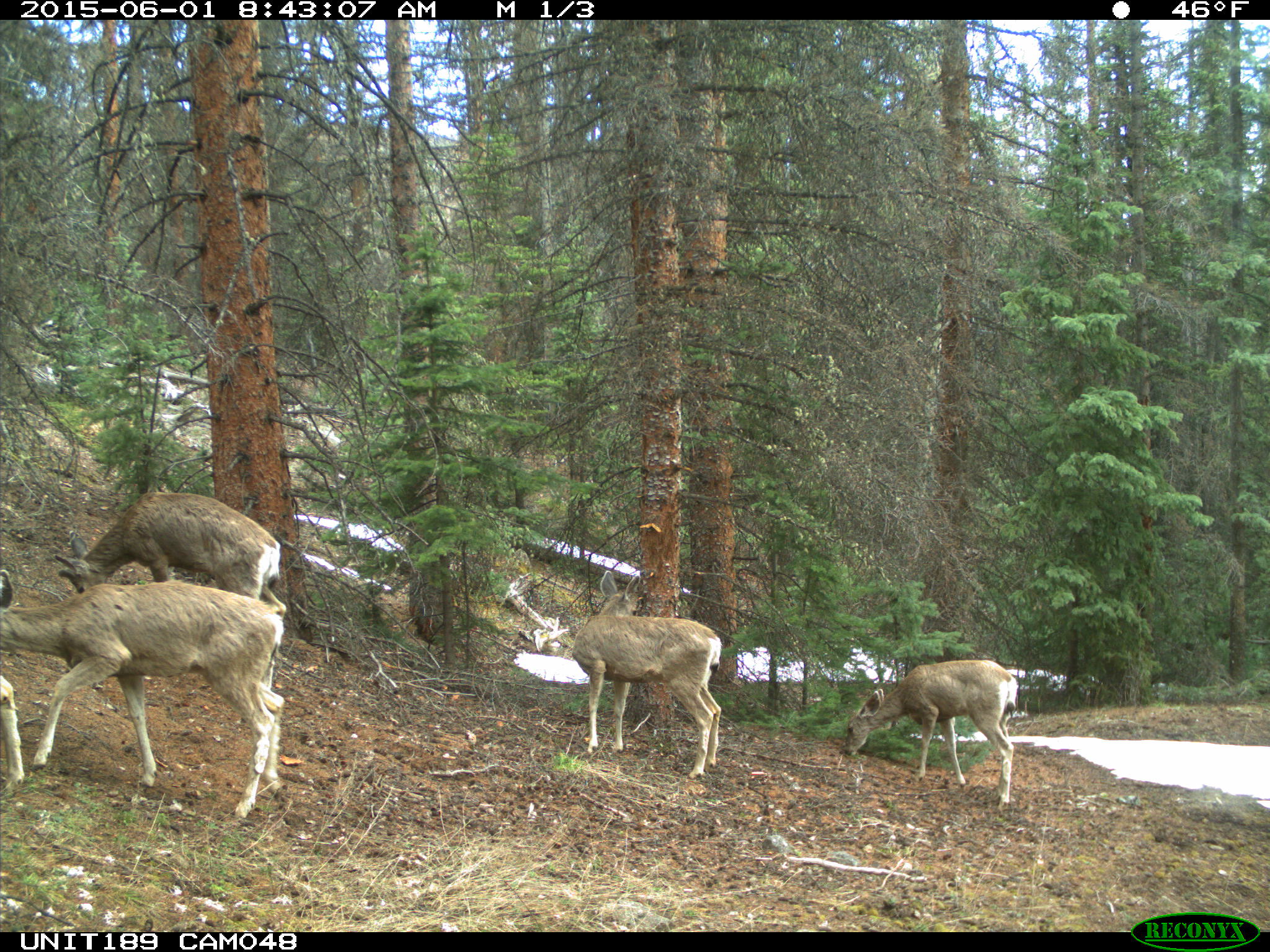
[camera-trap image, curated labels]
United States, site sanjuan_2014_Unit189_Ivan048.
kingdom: Animalia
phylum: Chordata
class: Mammalia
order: Artiodactyla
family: Cervidae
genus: Odocoileus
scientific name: Odocoileus hemionus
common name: mule deer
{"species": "Odocoileus hemionus (mule deer)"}